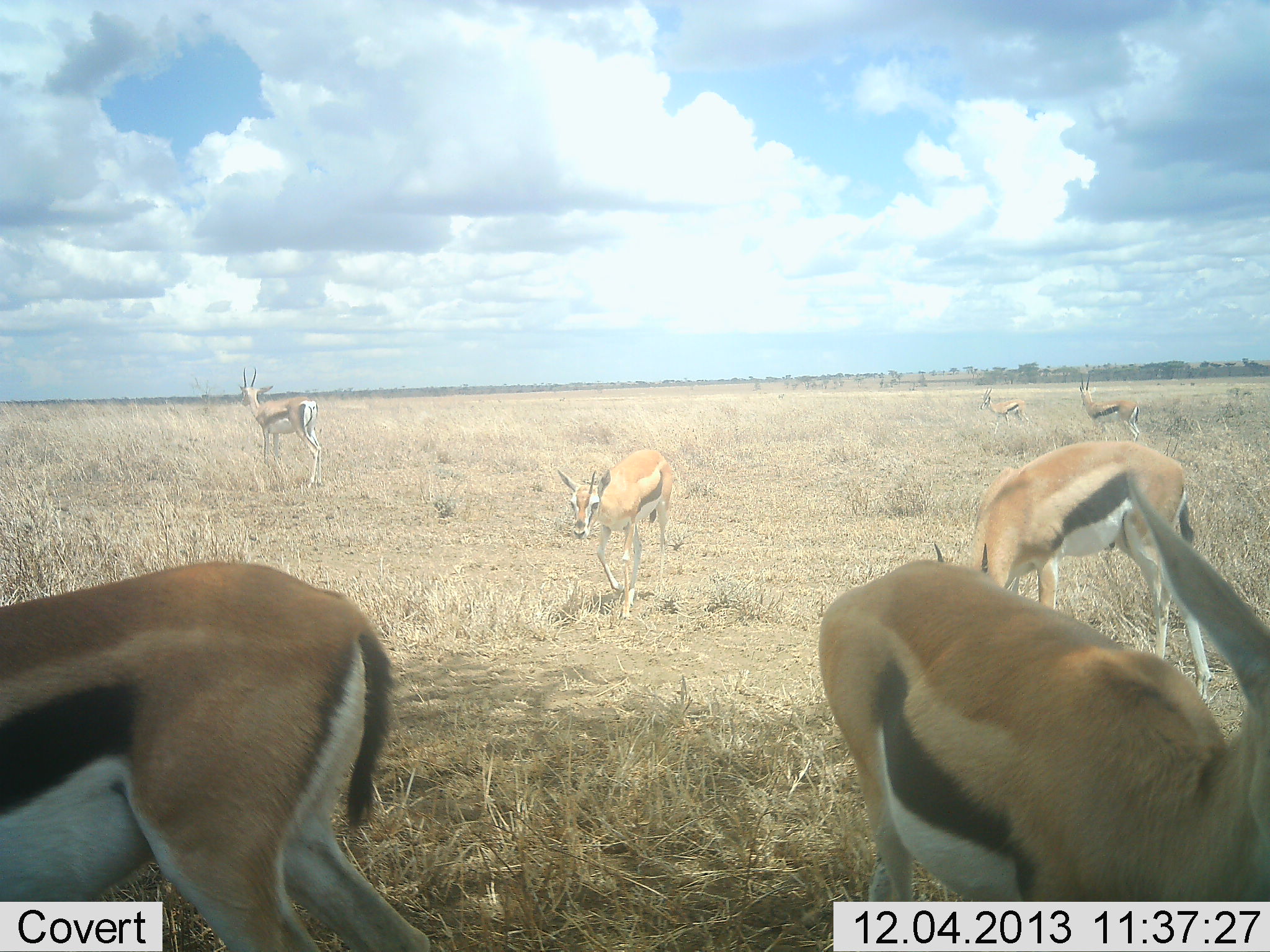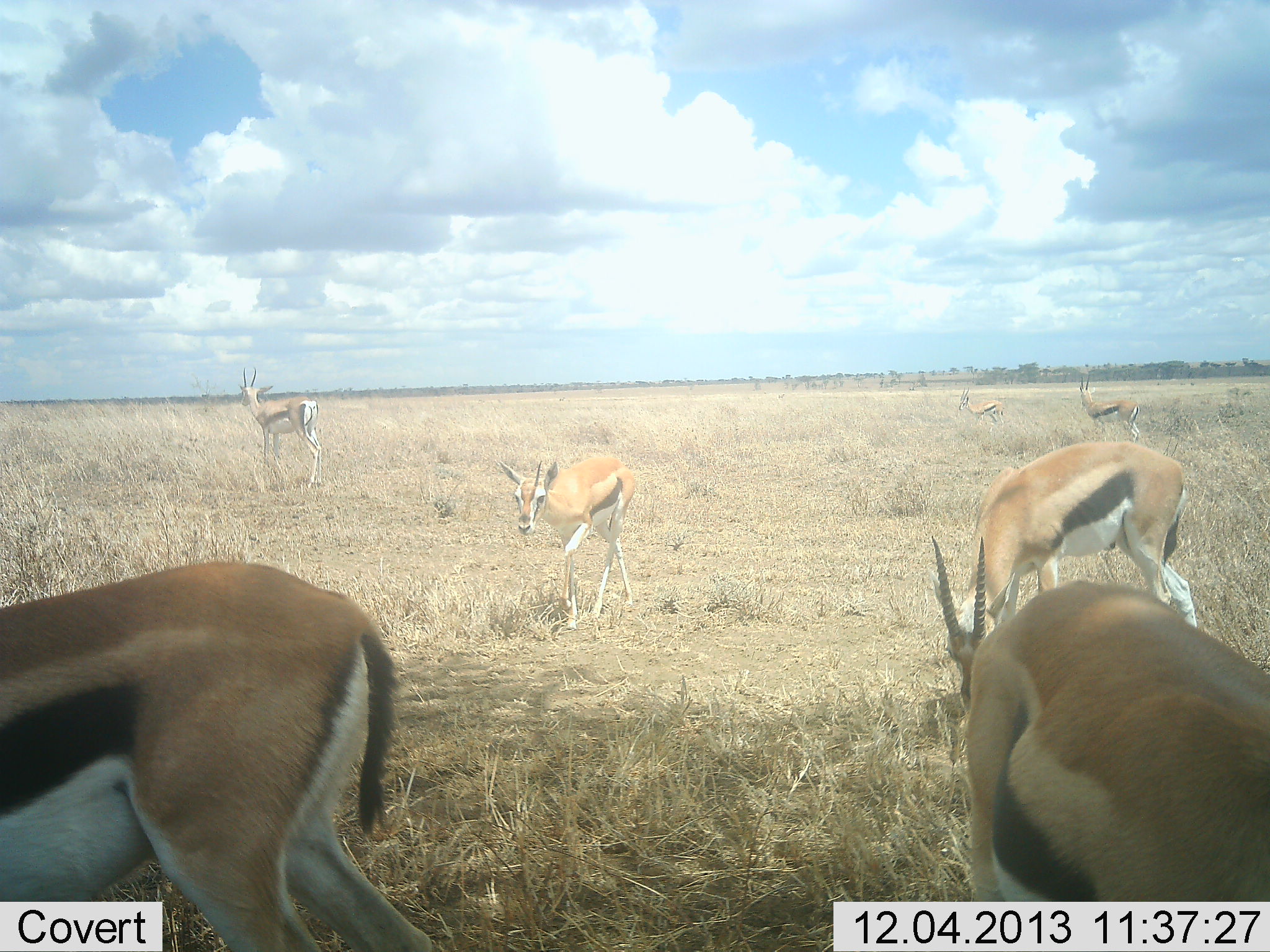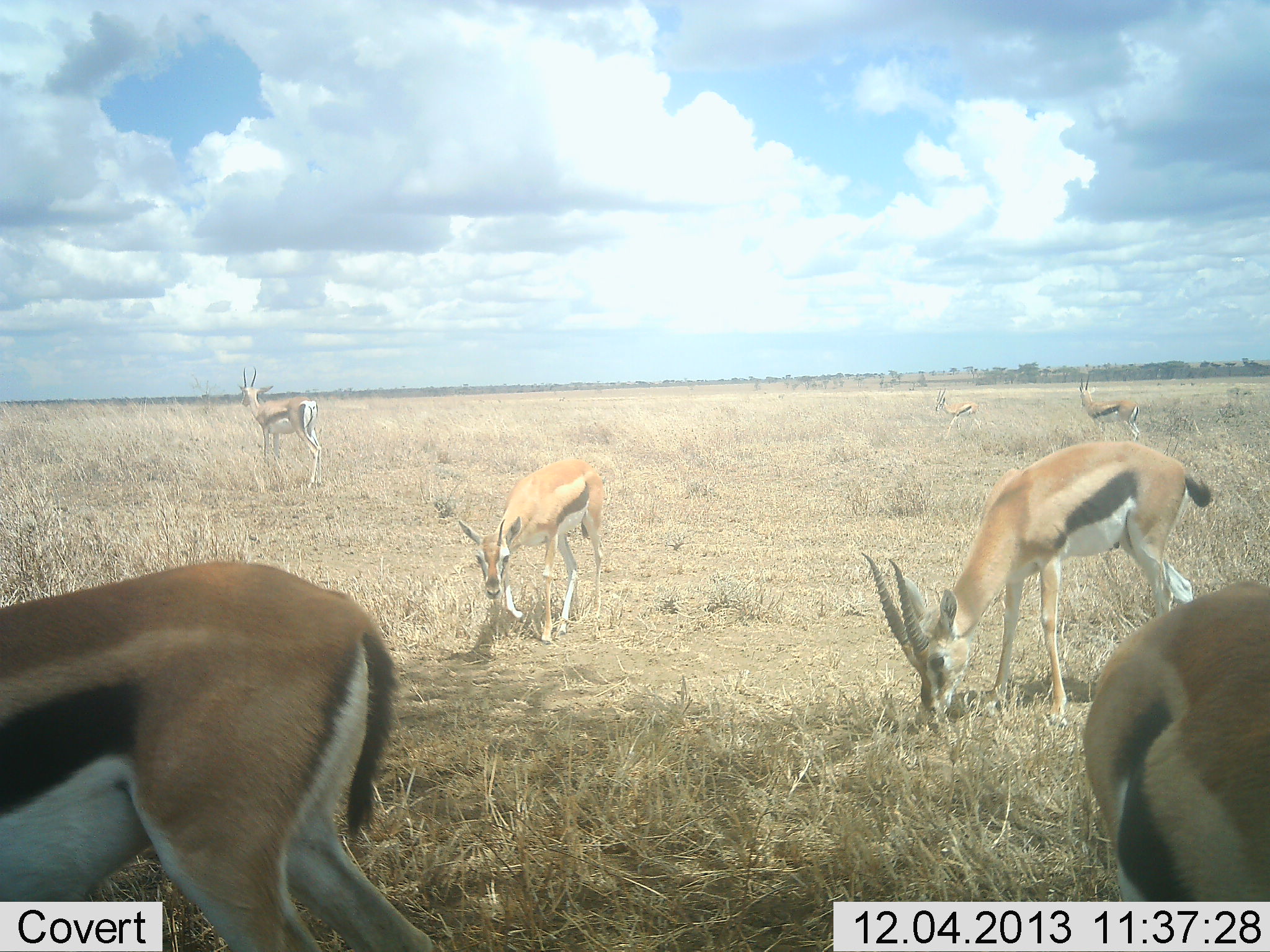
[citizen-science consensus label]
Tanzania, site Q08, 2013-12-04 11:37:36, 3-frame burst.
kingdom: Animalia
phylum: Chordata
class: Mammalia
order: Artiodactyla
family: Bovidae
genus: Eudorcas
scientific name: Eudorcas thomsonii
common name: thomson's gazelle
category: gazellethomsons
Gazellethomsons (thomson's gazelle) (Eudorcas thomsonii), count 7. Behavior (volunteer vote fractions): standing 90%, resting 0%, moving 70%, interacting 0%. Young present (vote fraction): 10%. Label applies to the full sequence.